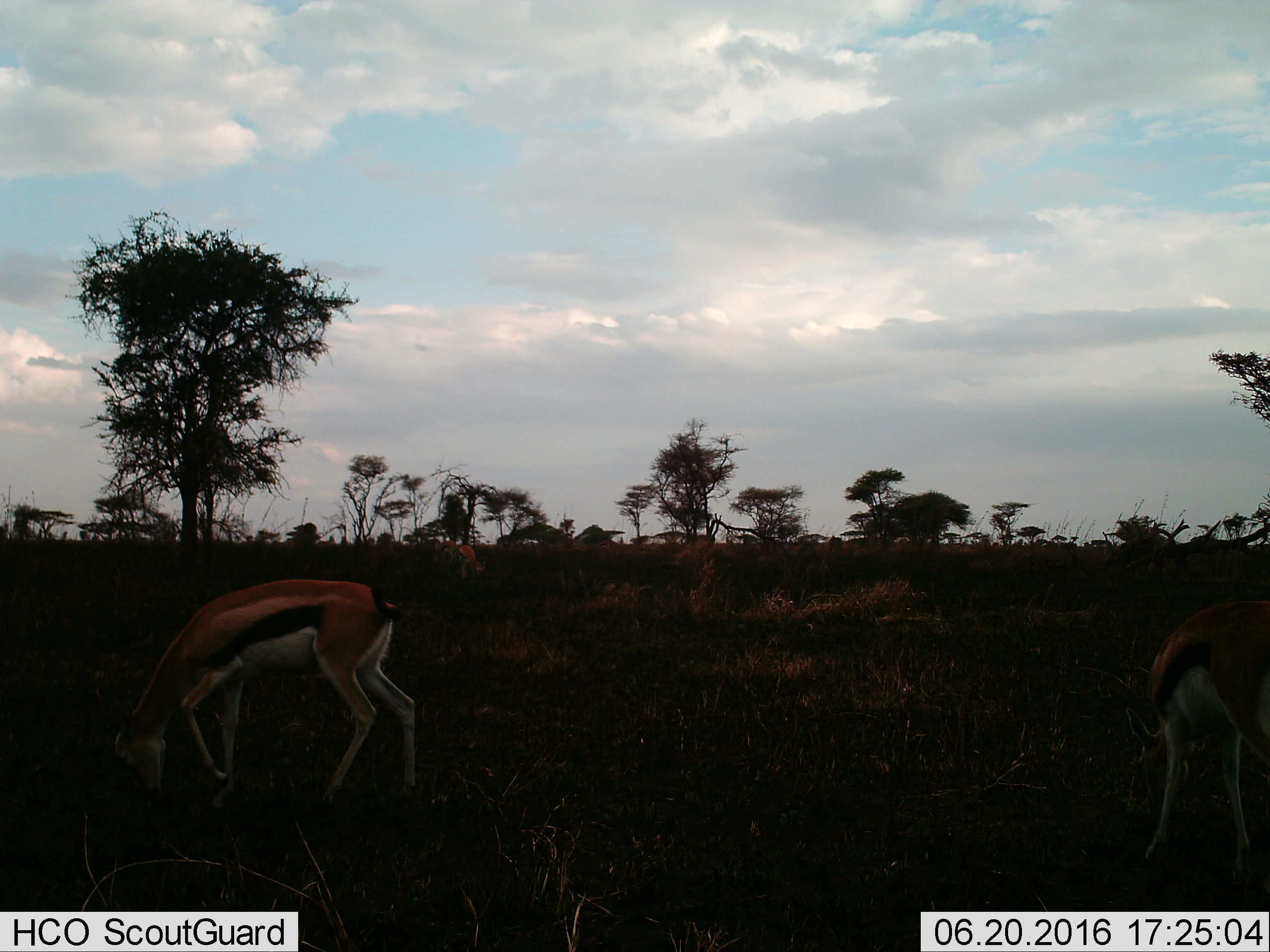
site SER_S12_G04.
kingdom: Animalia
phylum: Chordata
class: Mammalia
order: Artiodactyla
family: Bovidae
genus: Eudorcas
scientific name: Eudorcas thomsonii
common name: thomson's gazelle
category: gazellethomsons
Gazellethomsons (thomson's gazelle) (Eudorcas thomsonii), count 2. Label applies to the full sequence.